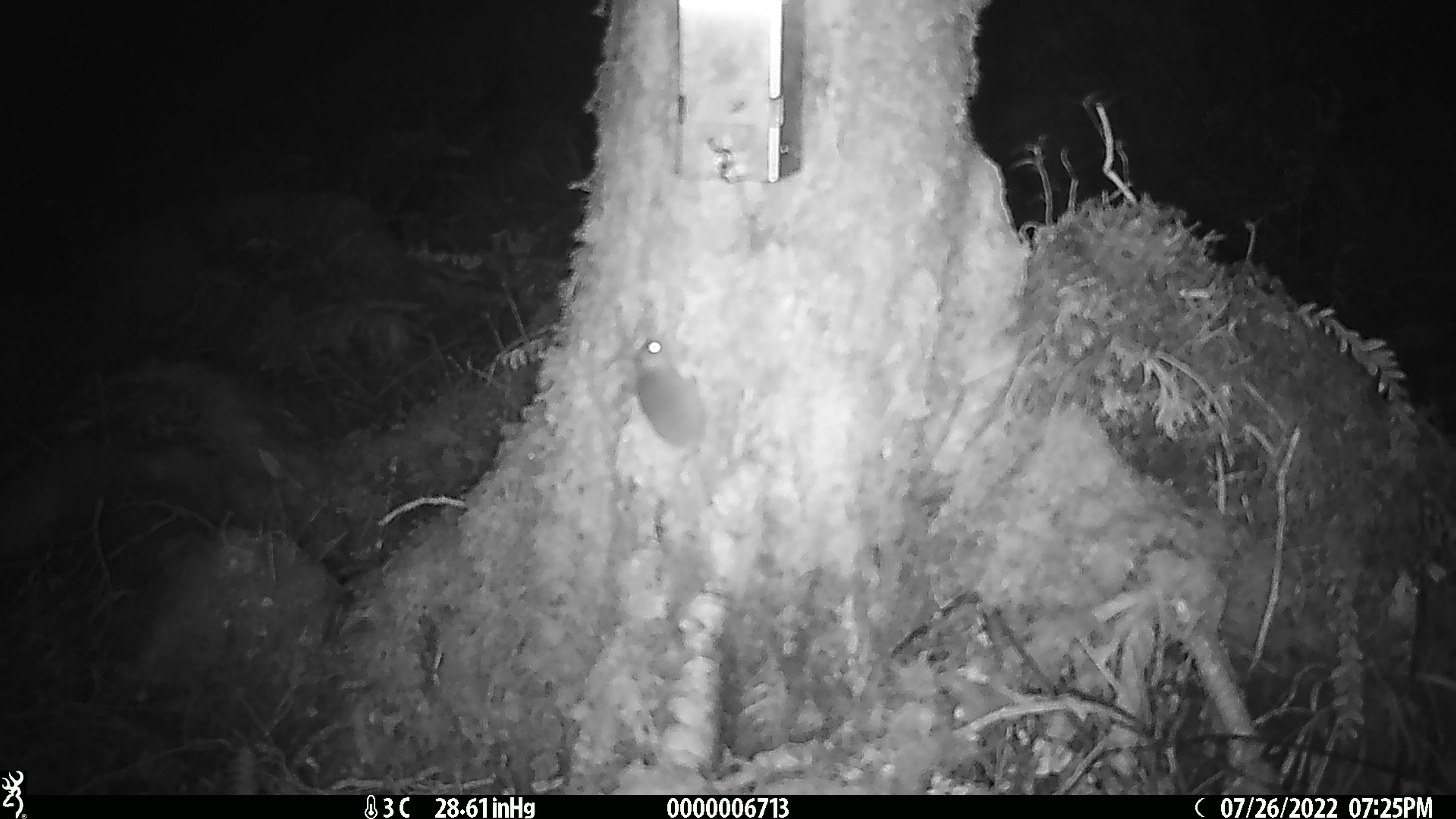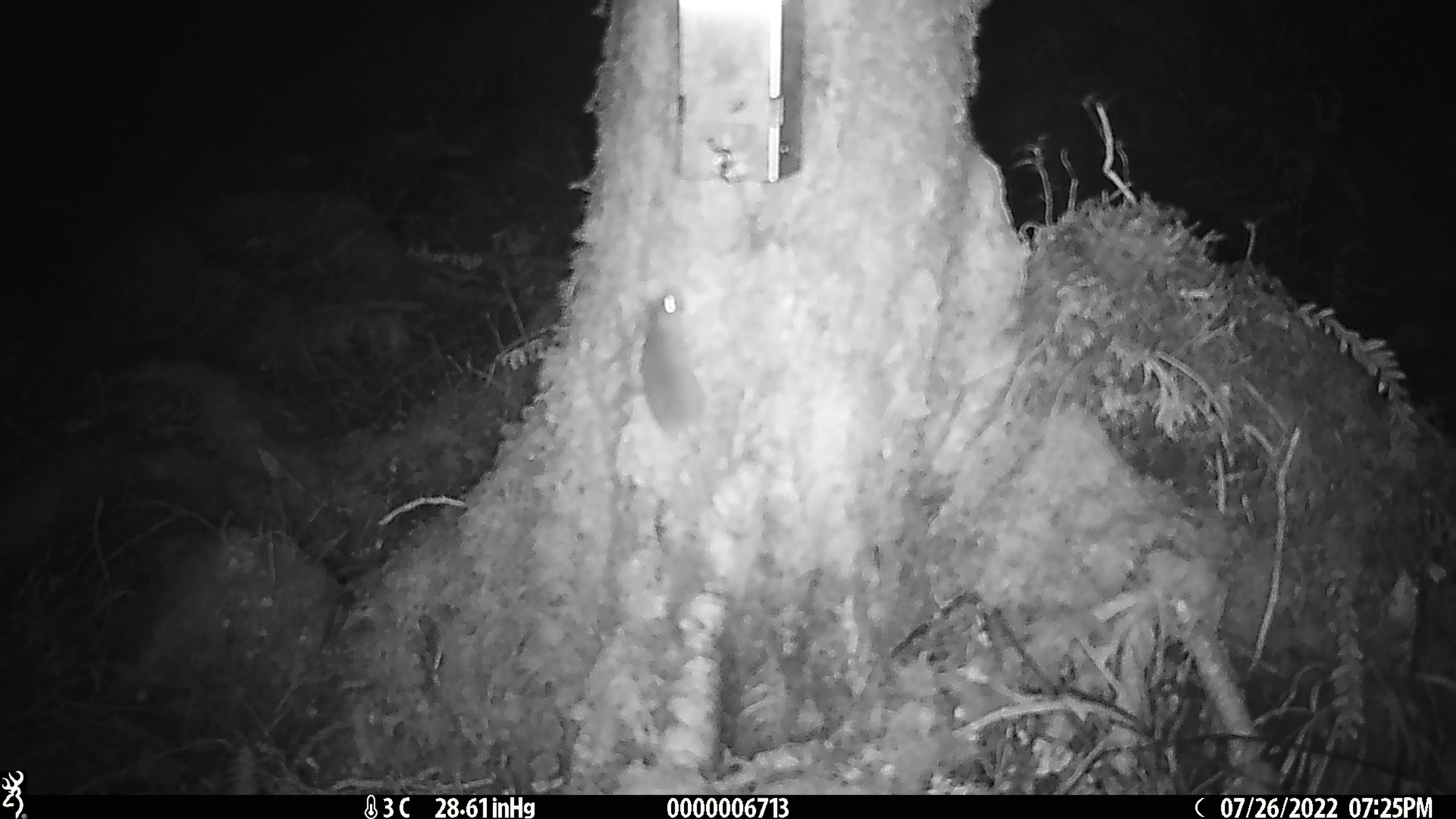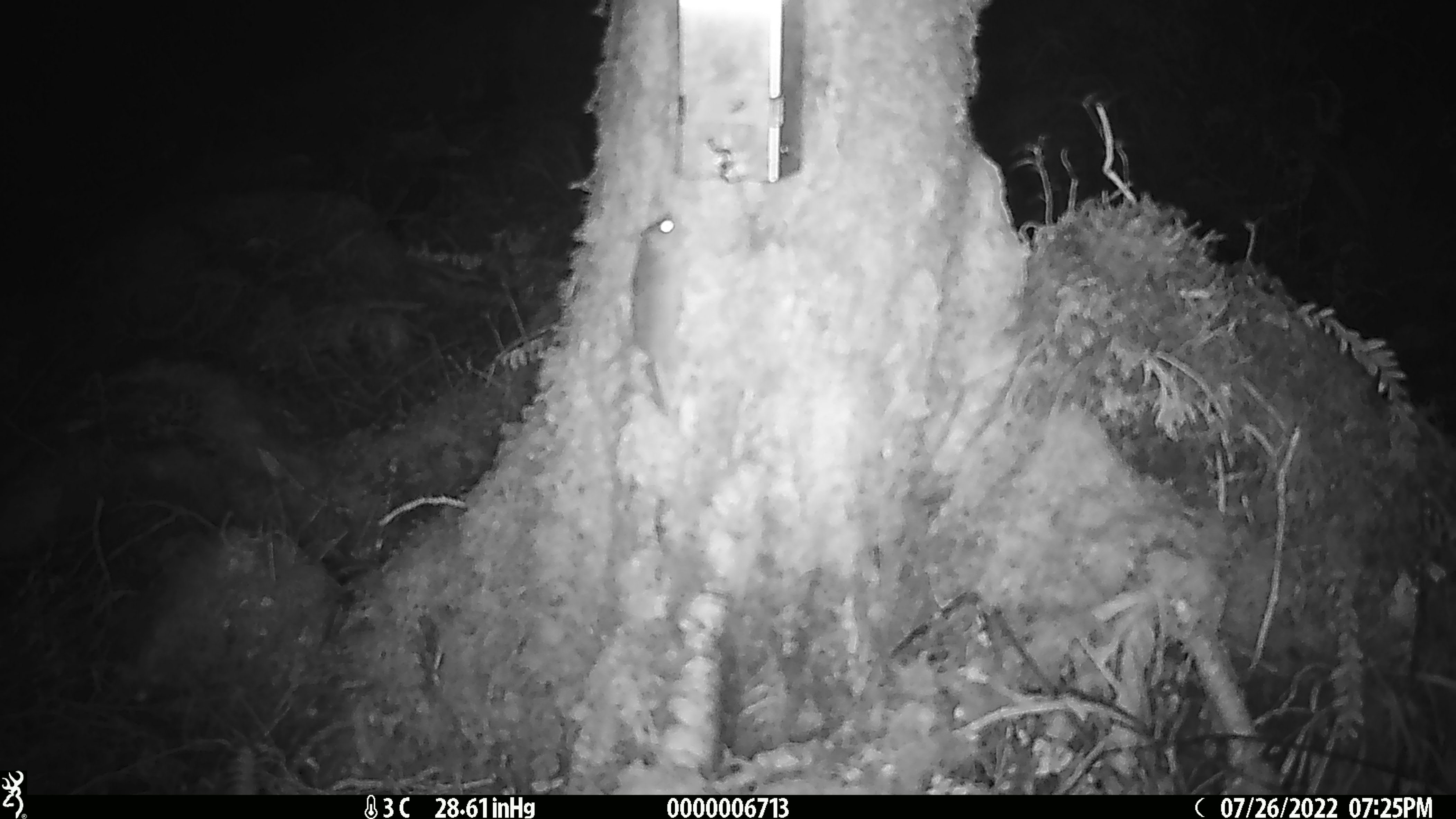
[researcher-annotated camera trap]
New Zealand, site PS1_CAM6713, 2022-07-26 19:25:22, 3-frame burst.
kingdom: Animalia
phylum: Chordata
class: Mammalia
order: Rodentia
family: Muridae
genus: Mus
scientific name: Mus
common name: mouse